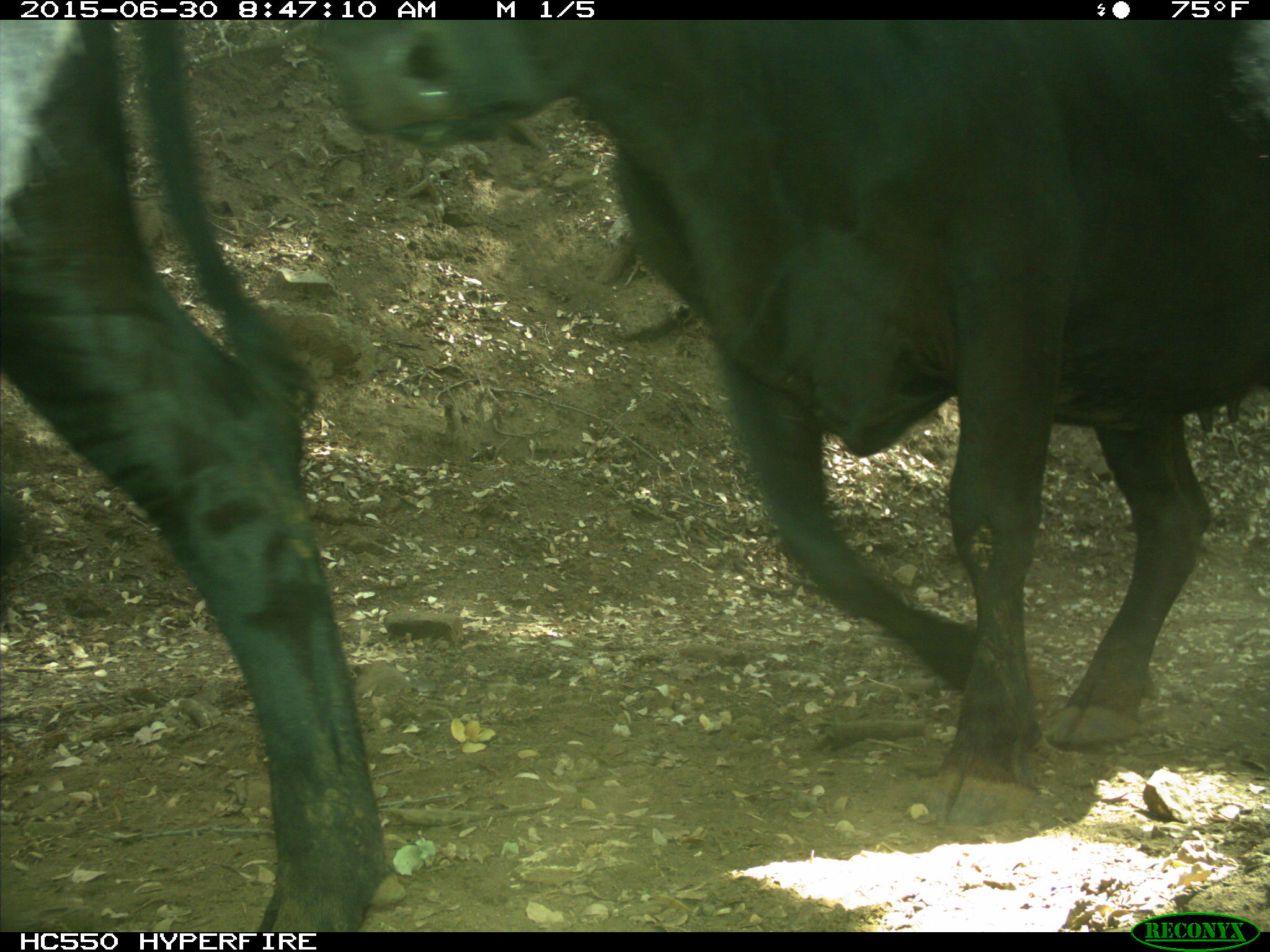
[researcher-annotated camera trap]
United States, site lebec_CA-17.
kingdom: Animalia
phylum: Chordata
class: Mammalia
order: Artiodactyla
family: Bovidae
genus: Bos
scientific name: Bos taurus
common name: domestic cow